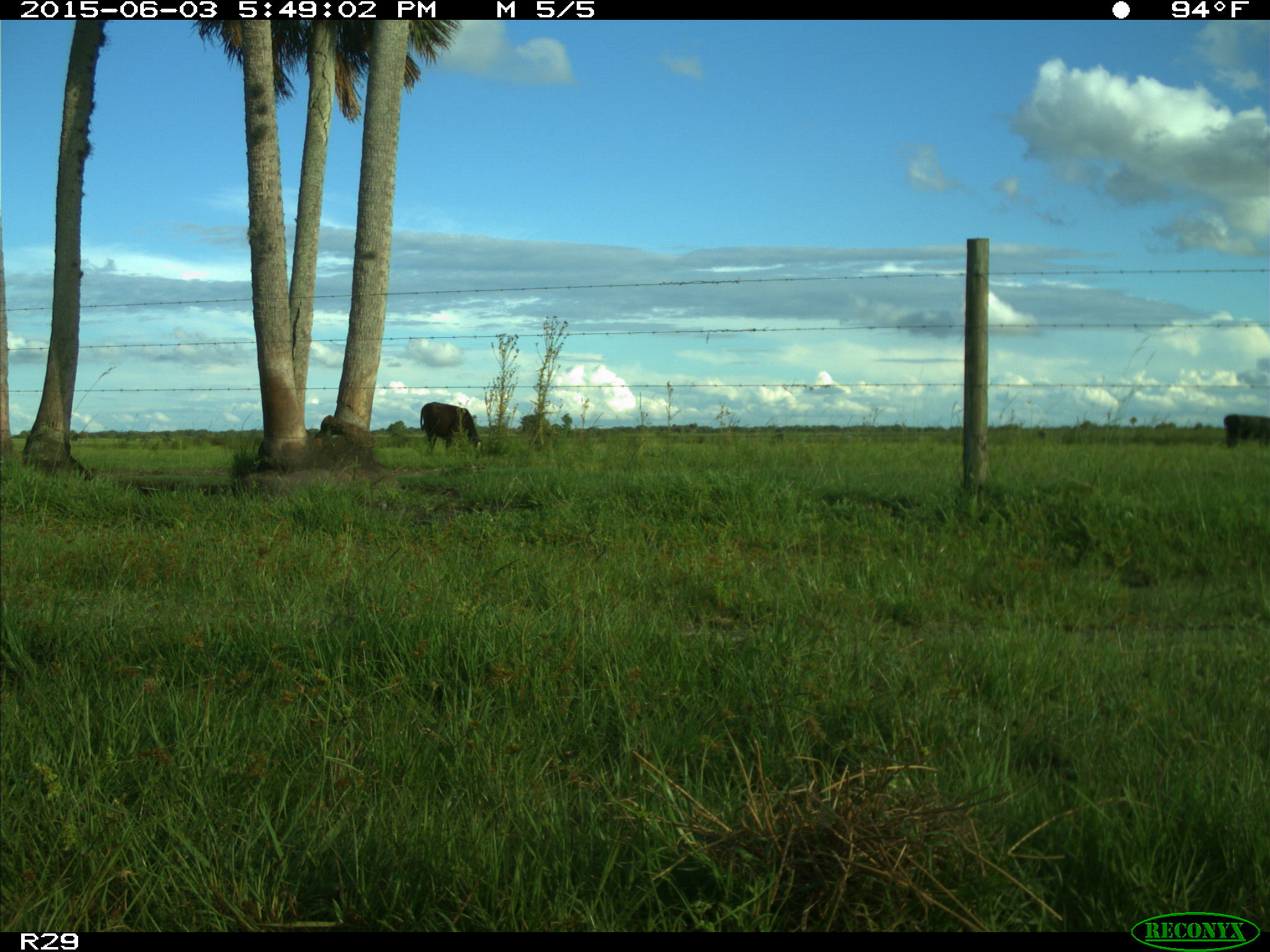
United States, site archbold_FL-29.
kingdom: Animalia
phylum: Chordata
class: Mammalia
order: Artiodactyla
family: Bovidae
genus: Bos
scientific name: Bos taurus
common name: domestic cow